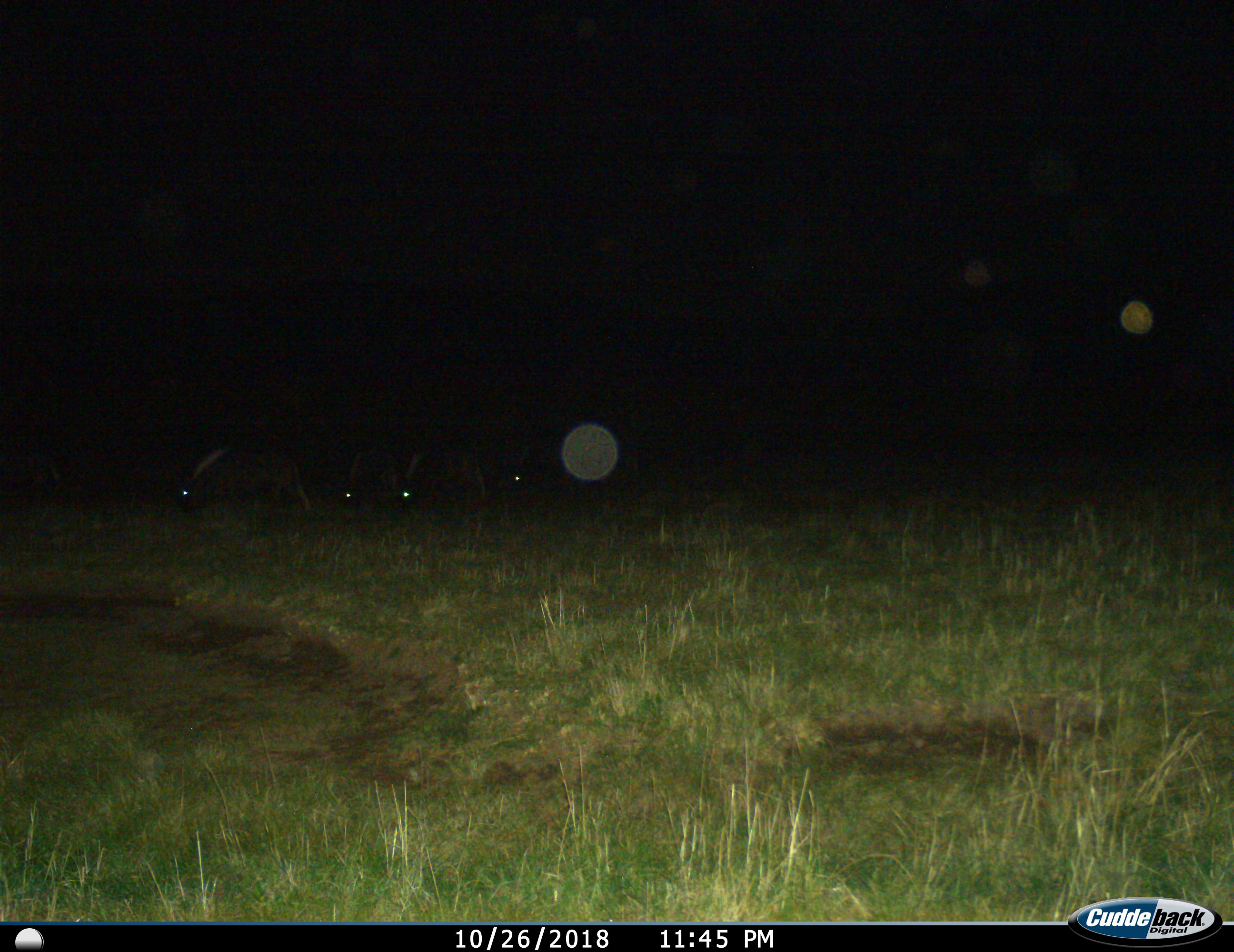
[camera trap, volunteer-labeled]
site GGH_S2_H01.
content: unidentified animal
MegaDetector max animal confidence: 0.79